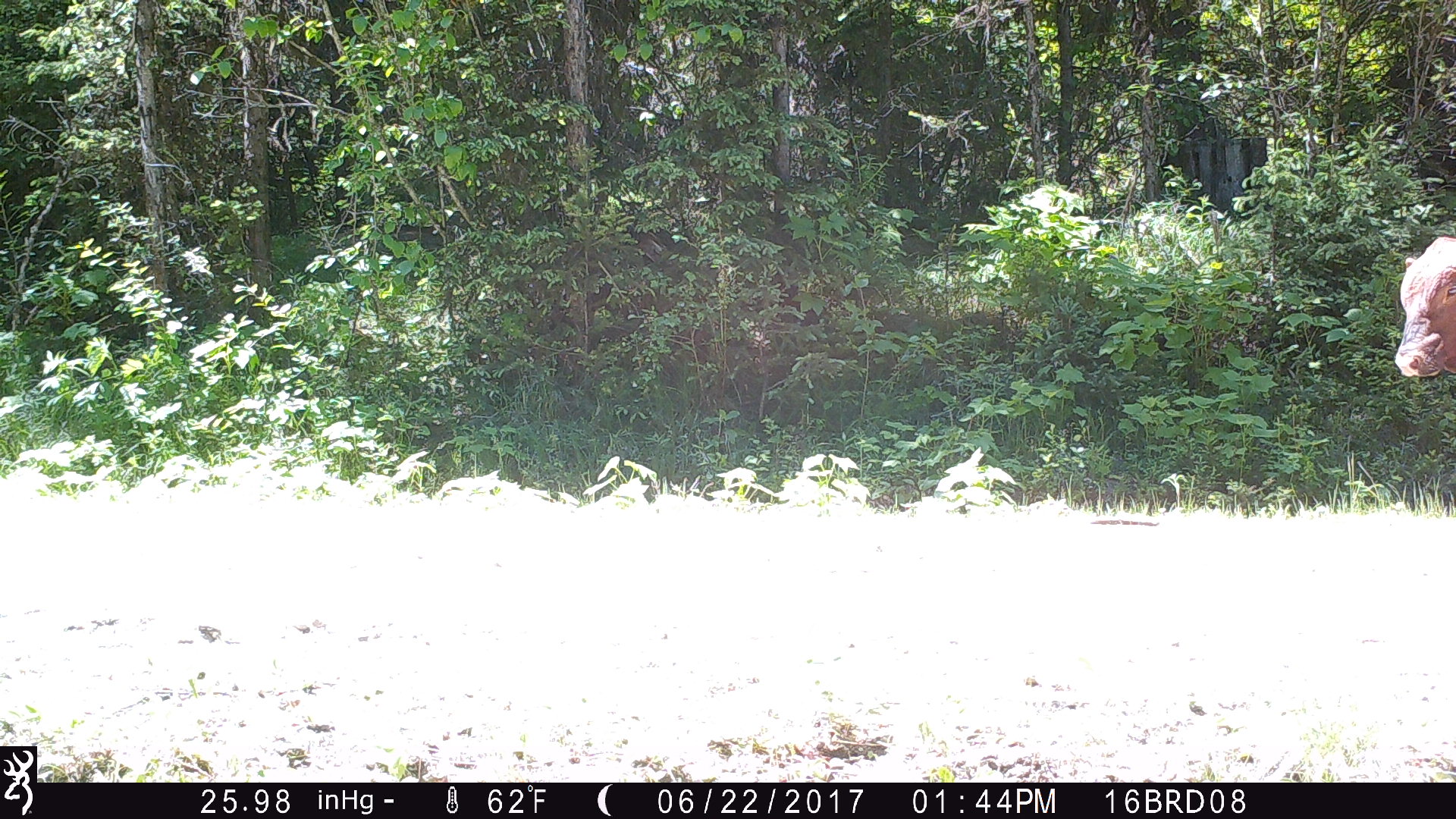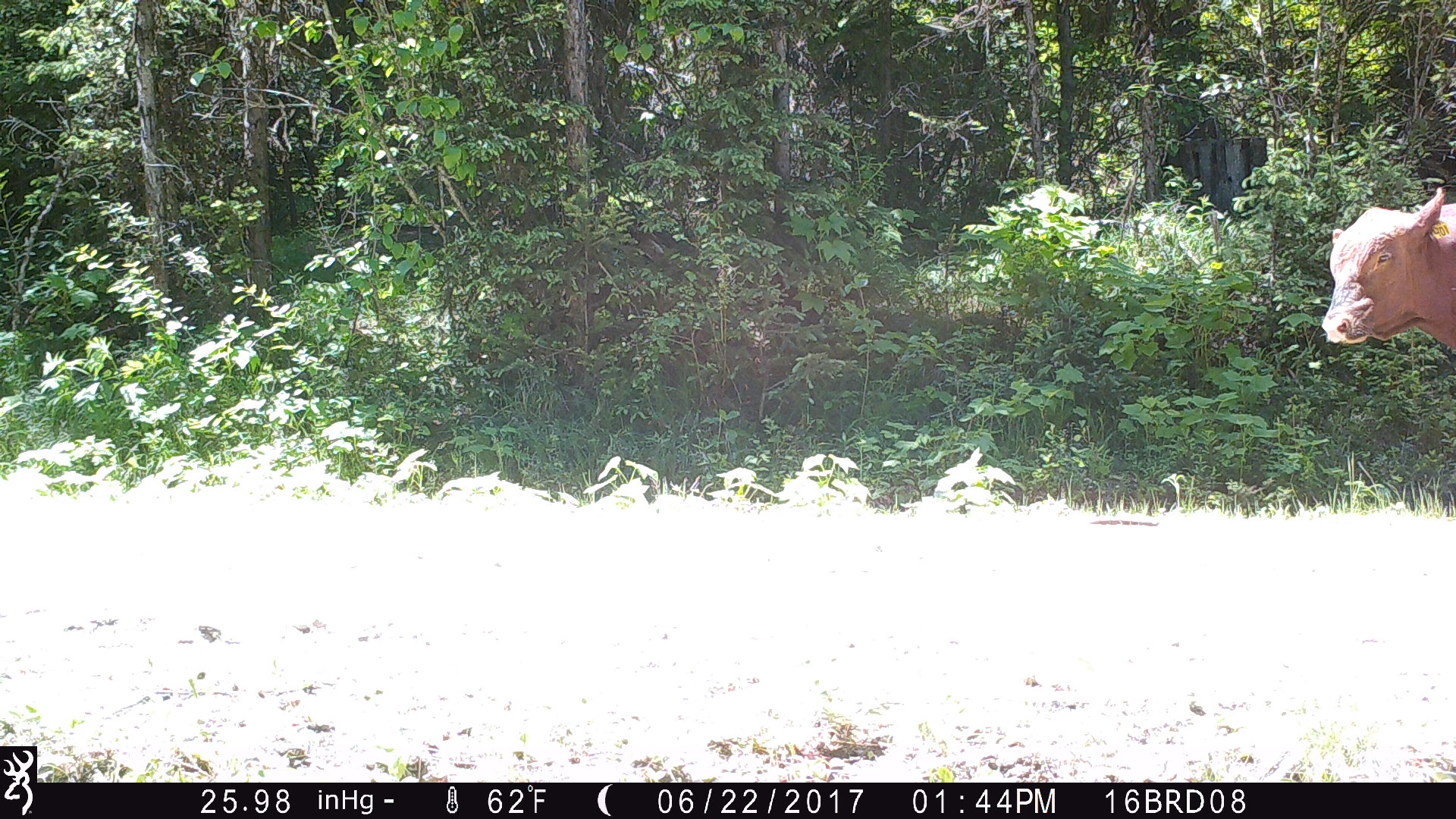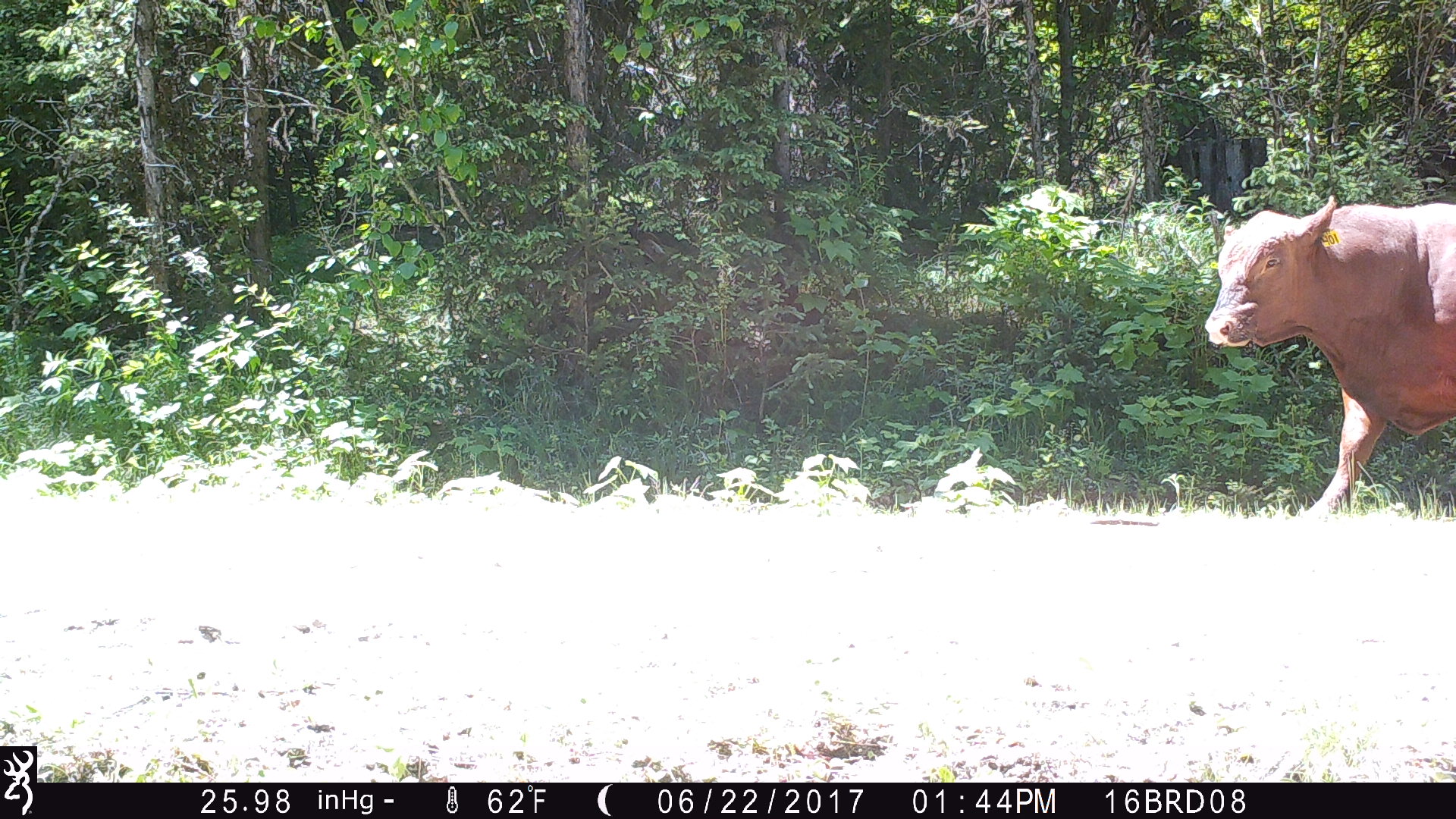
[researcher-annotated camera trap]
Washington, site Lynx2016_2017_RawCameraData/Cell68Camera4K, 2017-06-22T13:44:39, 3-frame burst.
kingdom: Animalia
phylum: Chordata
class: Mammalia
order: Artiodactyla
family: Bovidae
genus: Bos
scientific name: Bos taurus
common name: domestic cattle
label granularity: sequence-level